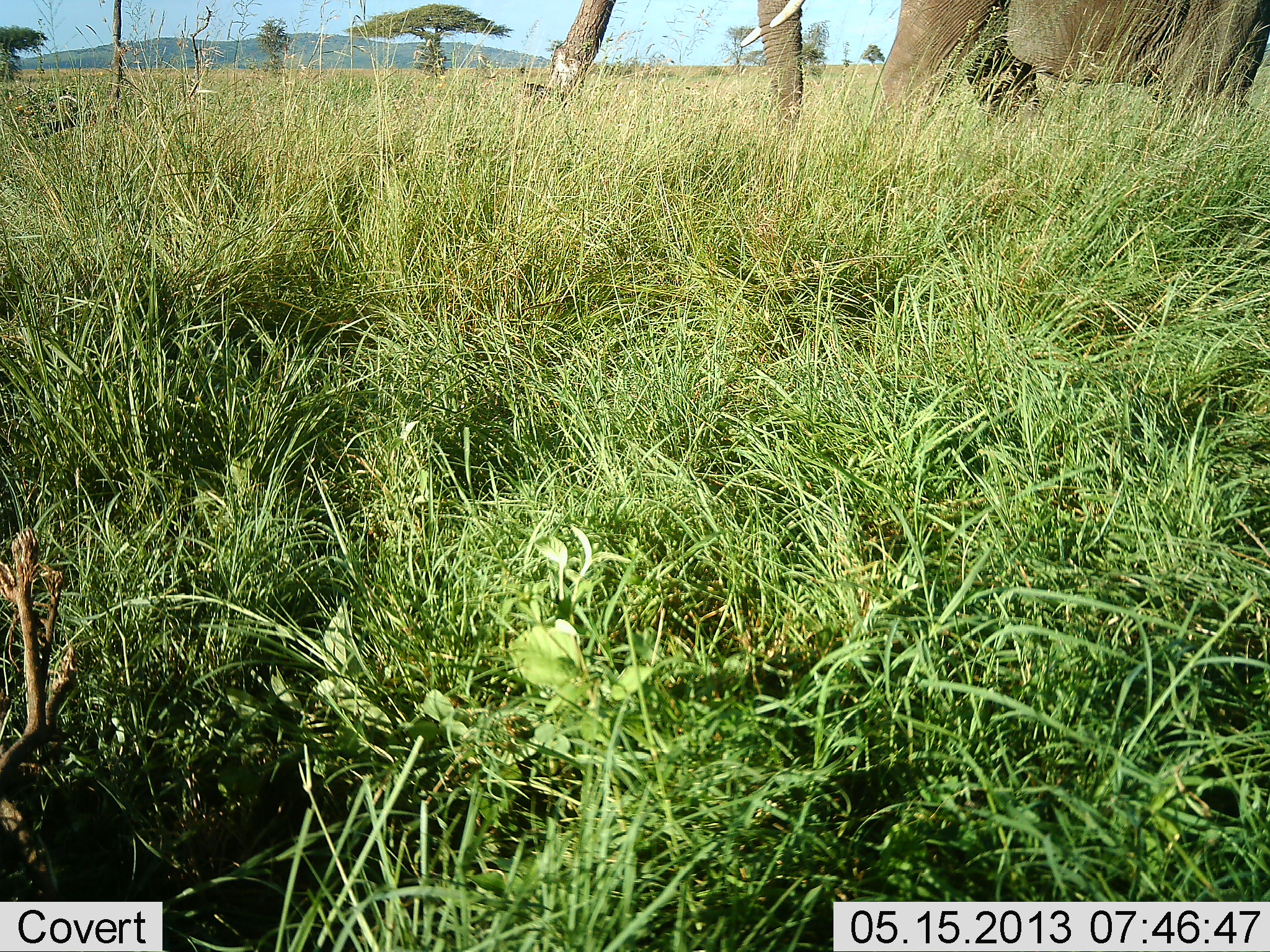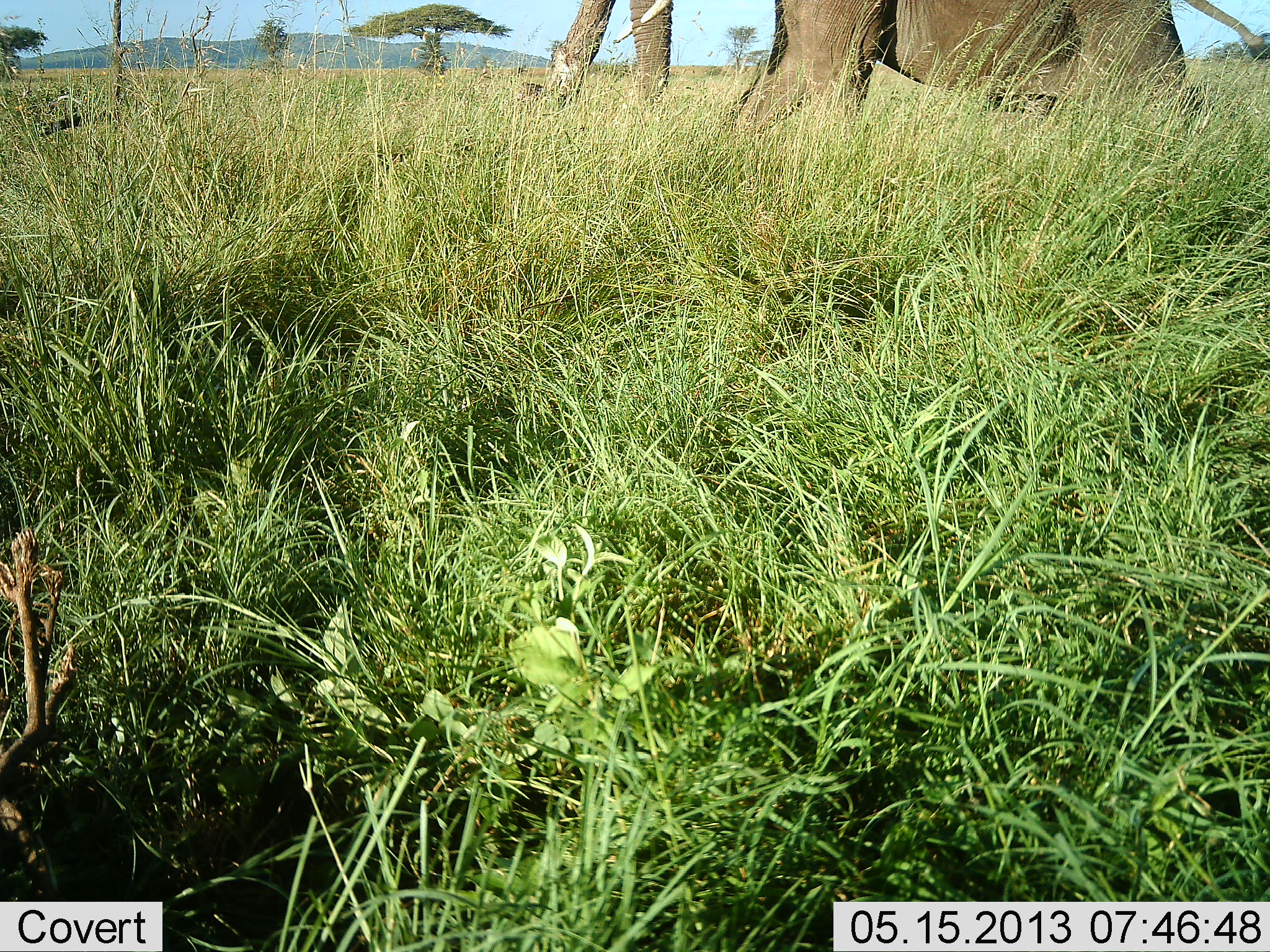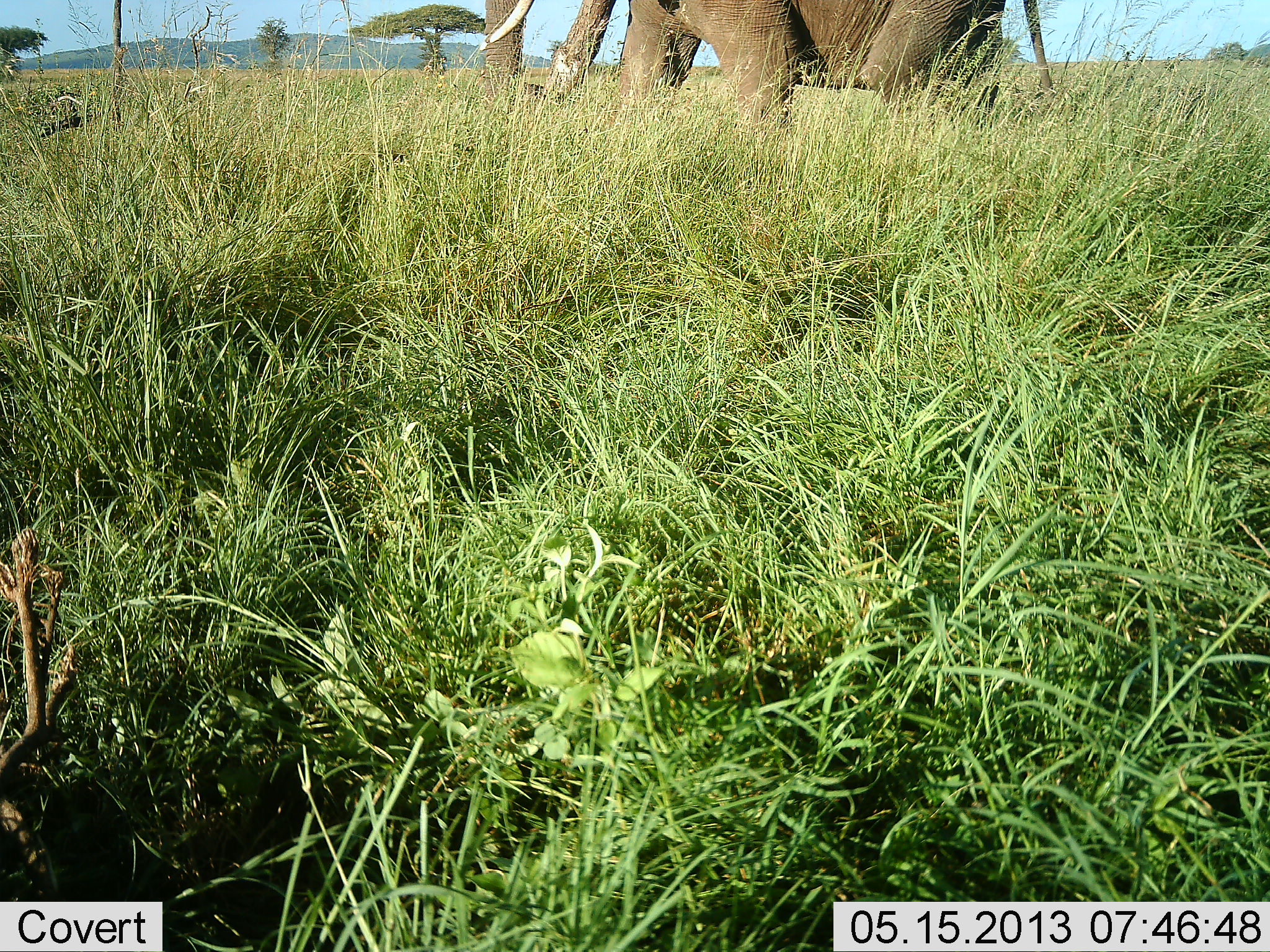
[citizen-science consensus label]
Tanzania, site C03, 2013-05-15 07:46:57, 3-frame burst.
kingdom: Animalia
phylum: Chordata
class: Mammalia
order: Proboscidea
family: Elephantidae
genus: Loxodonta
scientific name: Loxodonta africana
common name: african bush elephant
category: elephant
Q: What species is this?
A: Elephant (african bush elephant) (Loxodonta africana).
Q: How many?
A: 1.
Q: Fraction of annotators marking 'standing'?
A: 23%.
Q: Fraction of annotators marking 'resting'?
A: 0%.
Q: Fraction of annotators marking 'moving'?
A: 81%.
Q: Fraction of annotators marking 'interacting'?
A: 0%.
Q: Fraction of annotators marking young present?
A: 0%.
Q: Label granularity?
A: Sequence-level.